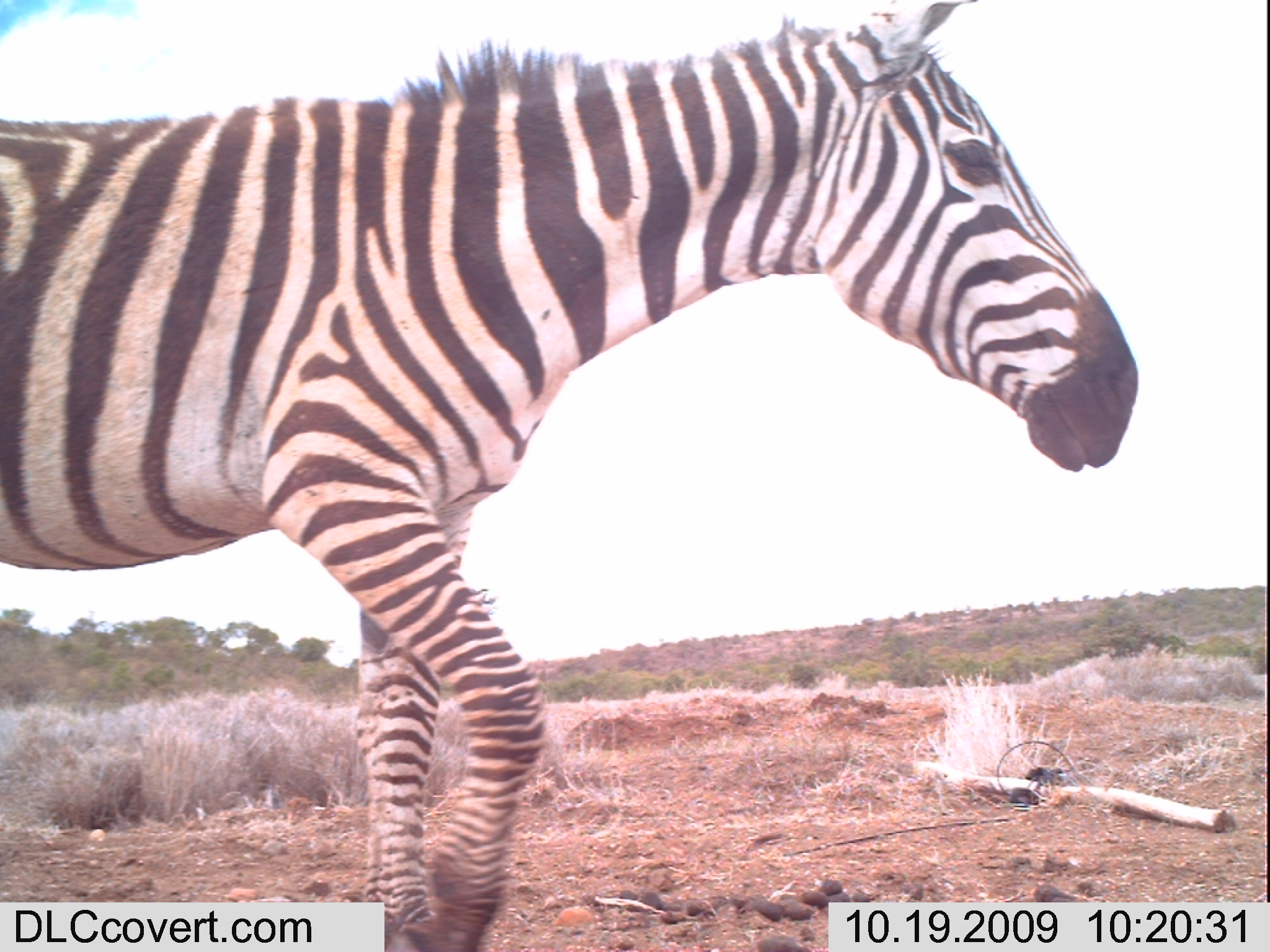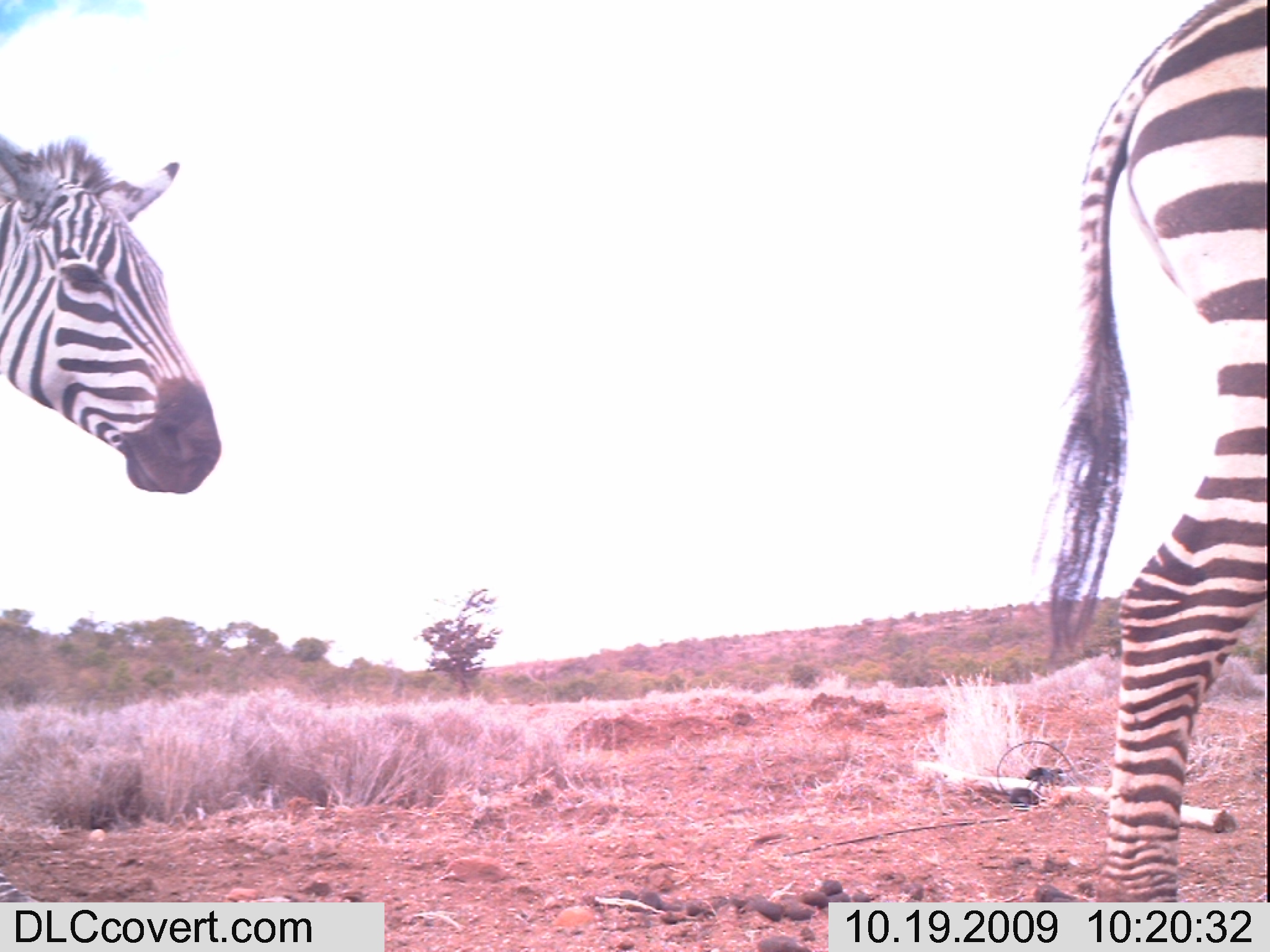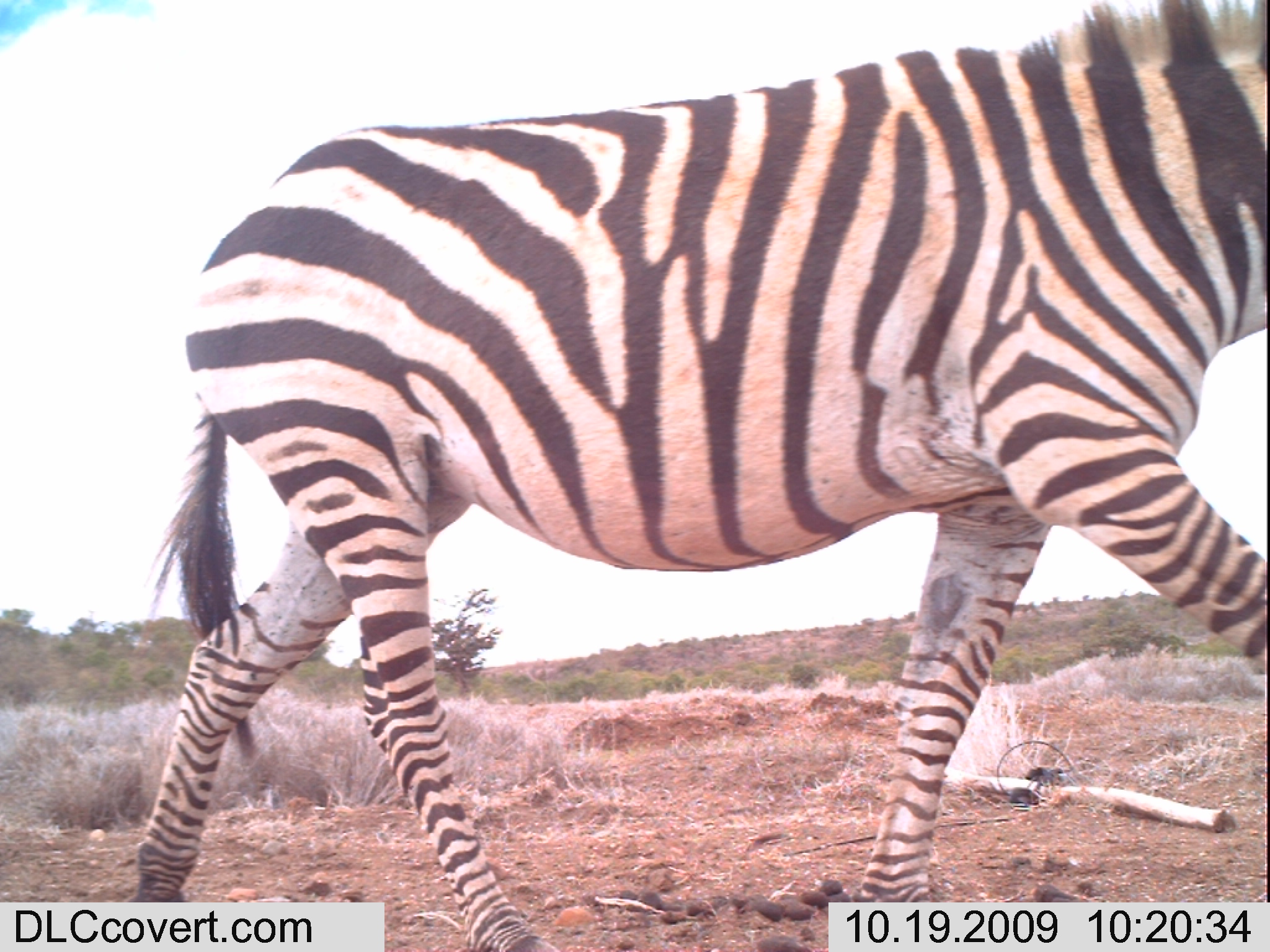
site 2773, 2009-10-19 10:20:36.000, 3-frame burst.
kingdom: Animalia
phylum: Chordata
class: Mammalia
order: Perissodactyla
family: Equidae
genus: Equus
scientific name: Equus quagga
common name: plains zebra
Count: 1.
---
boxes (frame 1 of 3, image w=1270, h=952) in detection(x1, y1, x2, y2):
equus quagga: detection(0, 0, 1137, 949)